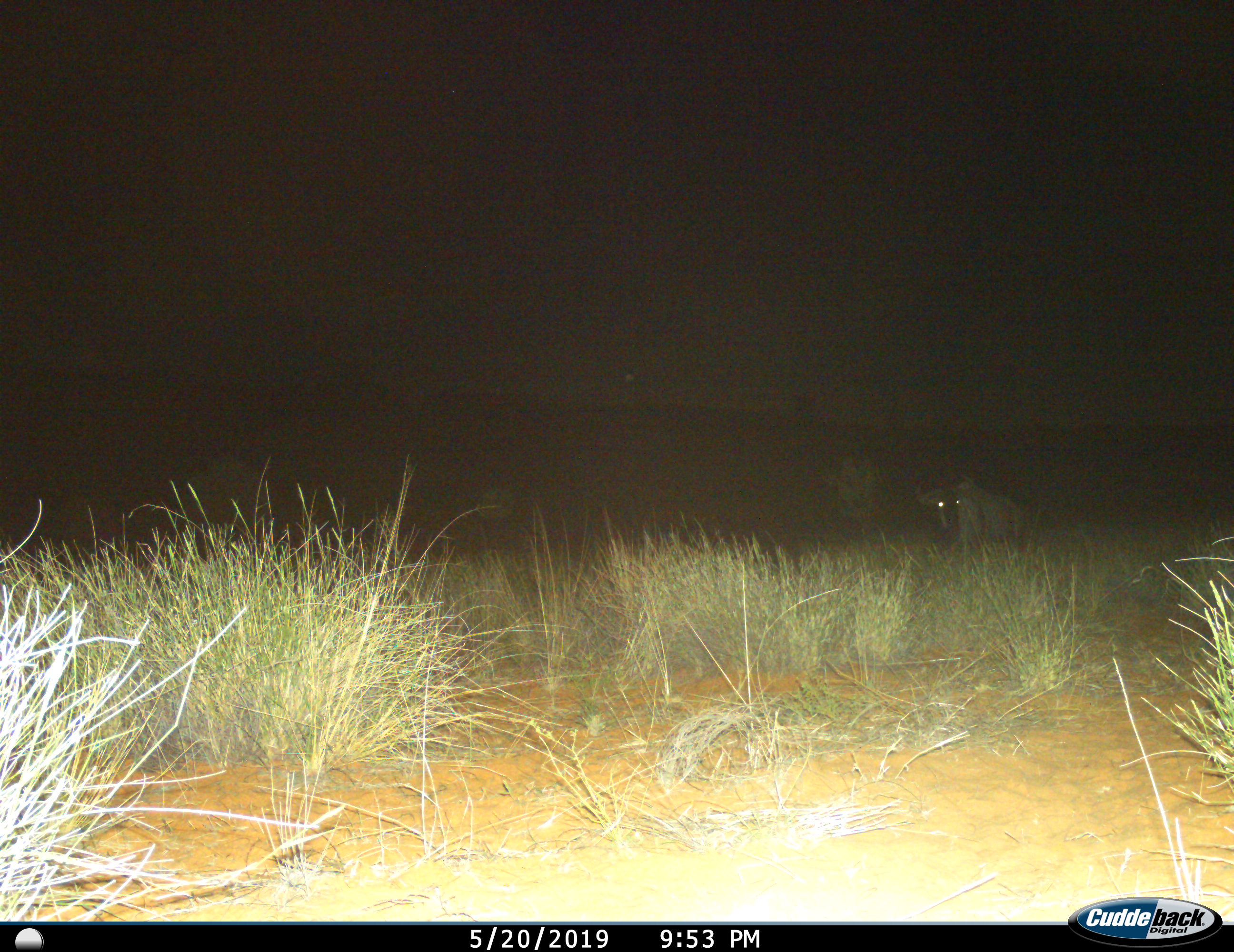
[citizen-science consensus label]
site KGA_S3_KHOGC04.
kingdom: Animalia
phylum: Chordata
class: Mammalia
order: Artiodactyla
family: Bovidae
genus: Connochaetes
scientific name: Connochaetes taurinus taurinus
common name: blue wildebeest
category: wildebeestblue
Wildebeestblue (blue wildebeest) (Connochaetes taurinus taurinus), count 1. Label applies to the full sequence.